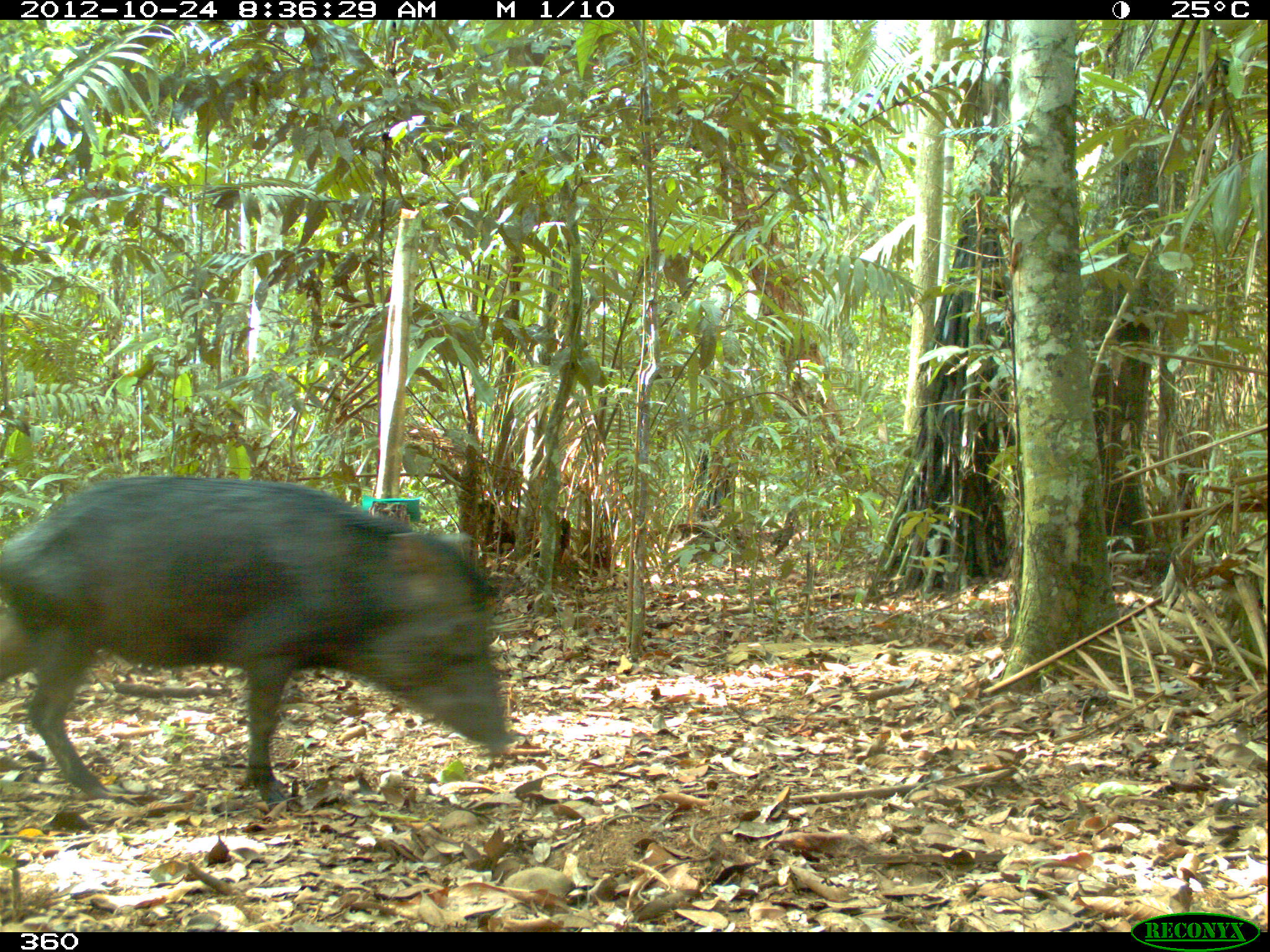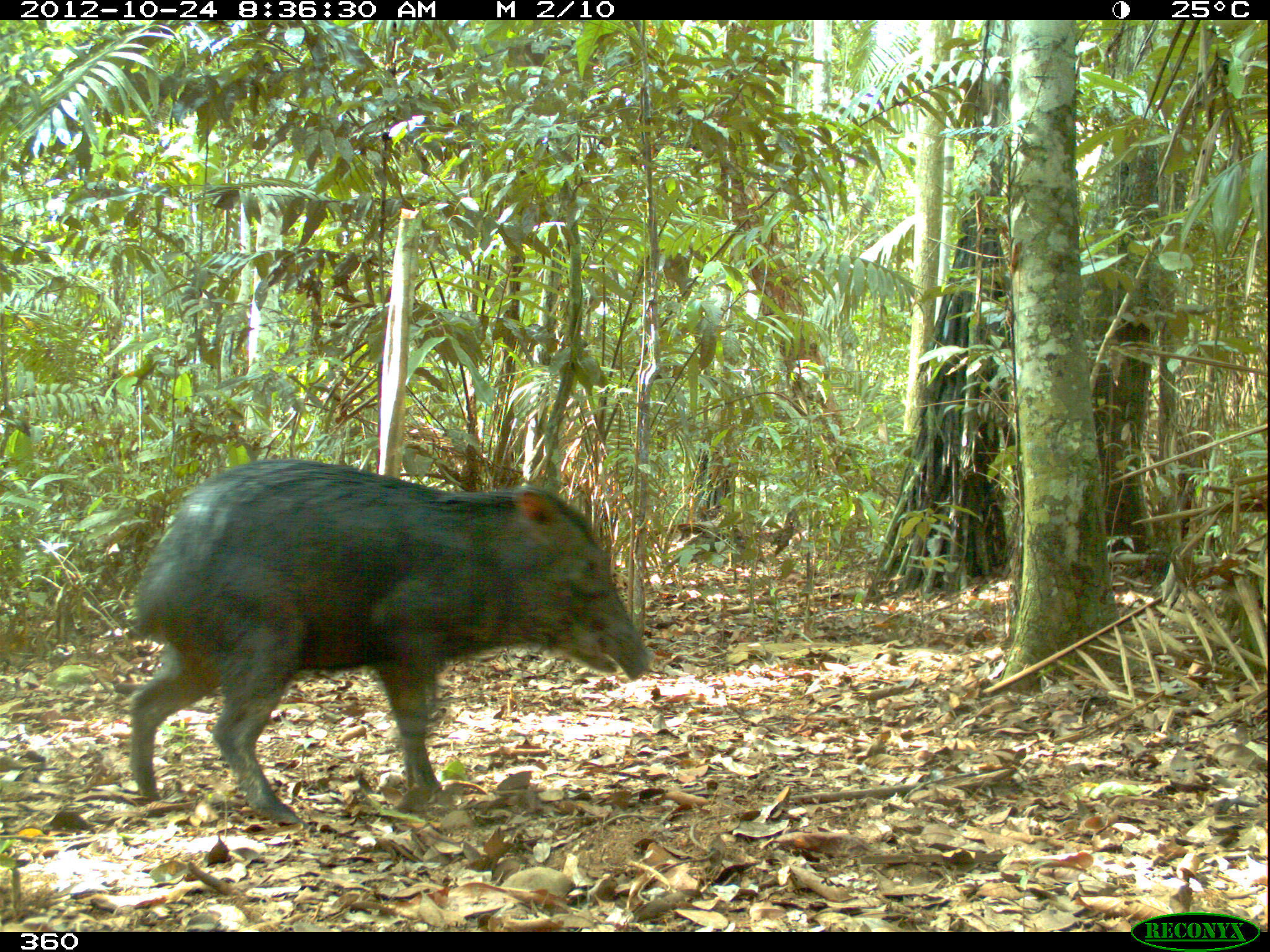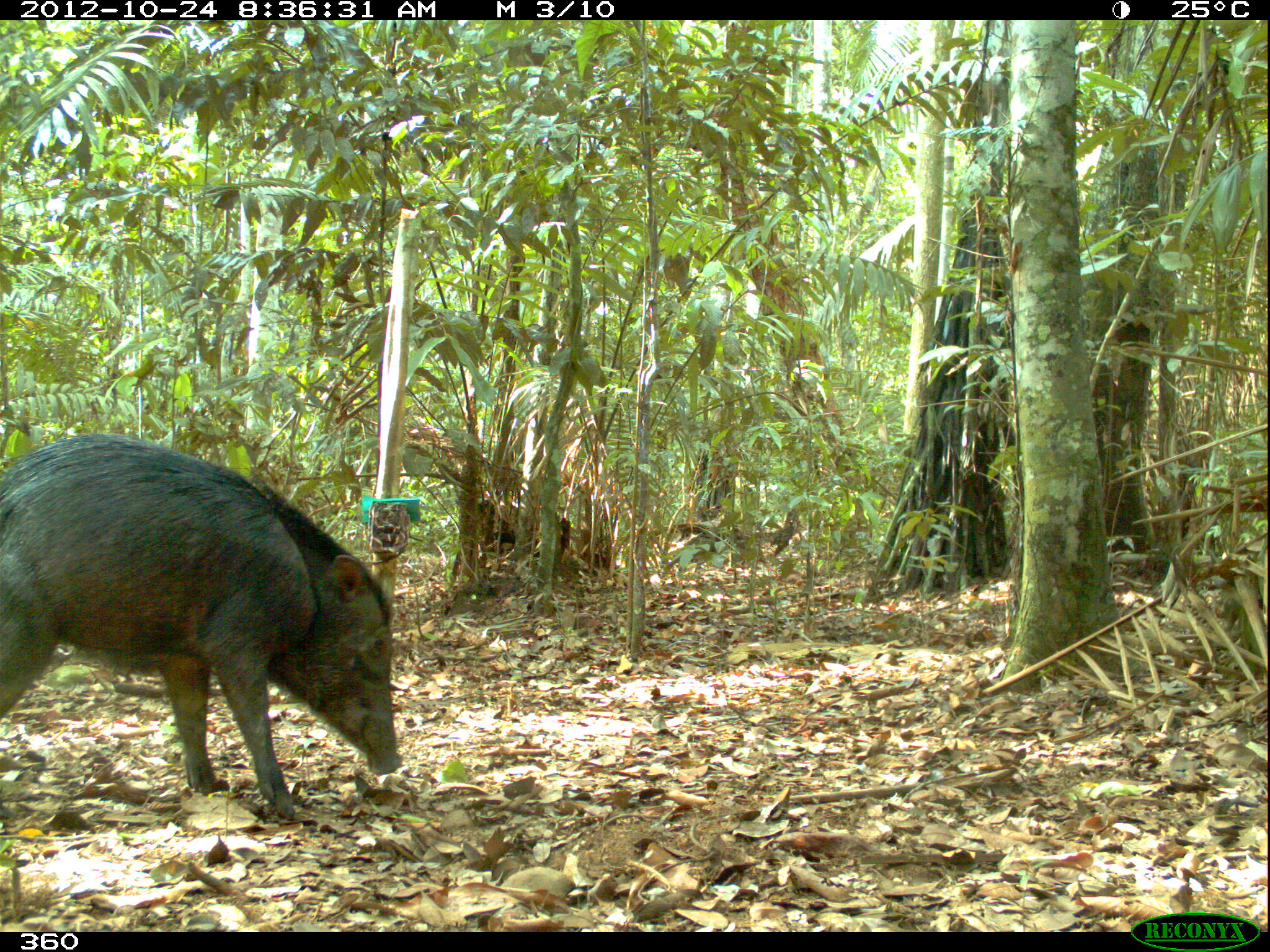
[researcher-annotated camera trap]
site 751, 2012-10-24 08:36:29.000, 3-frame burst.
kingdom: Animalia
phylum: Chordata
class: Mammalia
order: Artiodactyla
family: Tayassuidae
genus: Tayassu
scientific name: Tayassu pecari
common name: white-lipped peccary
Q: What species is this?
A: Tayassu pecari (white-lipped peccary).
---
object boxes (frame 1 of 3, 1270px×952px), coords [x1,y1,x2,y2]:
tayassu pecari: [0,472,519,807]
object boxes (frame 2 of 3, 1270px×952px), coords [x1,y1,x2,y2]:
tayassu pecari: [124,458,657,831]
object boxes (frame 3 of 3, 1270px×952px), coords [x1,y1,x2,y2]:
tayassu pecari: [0,426,400,815]